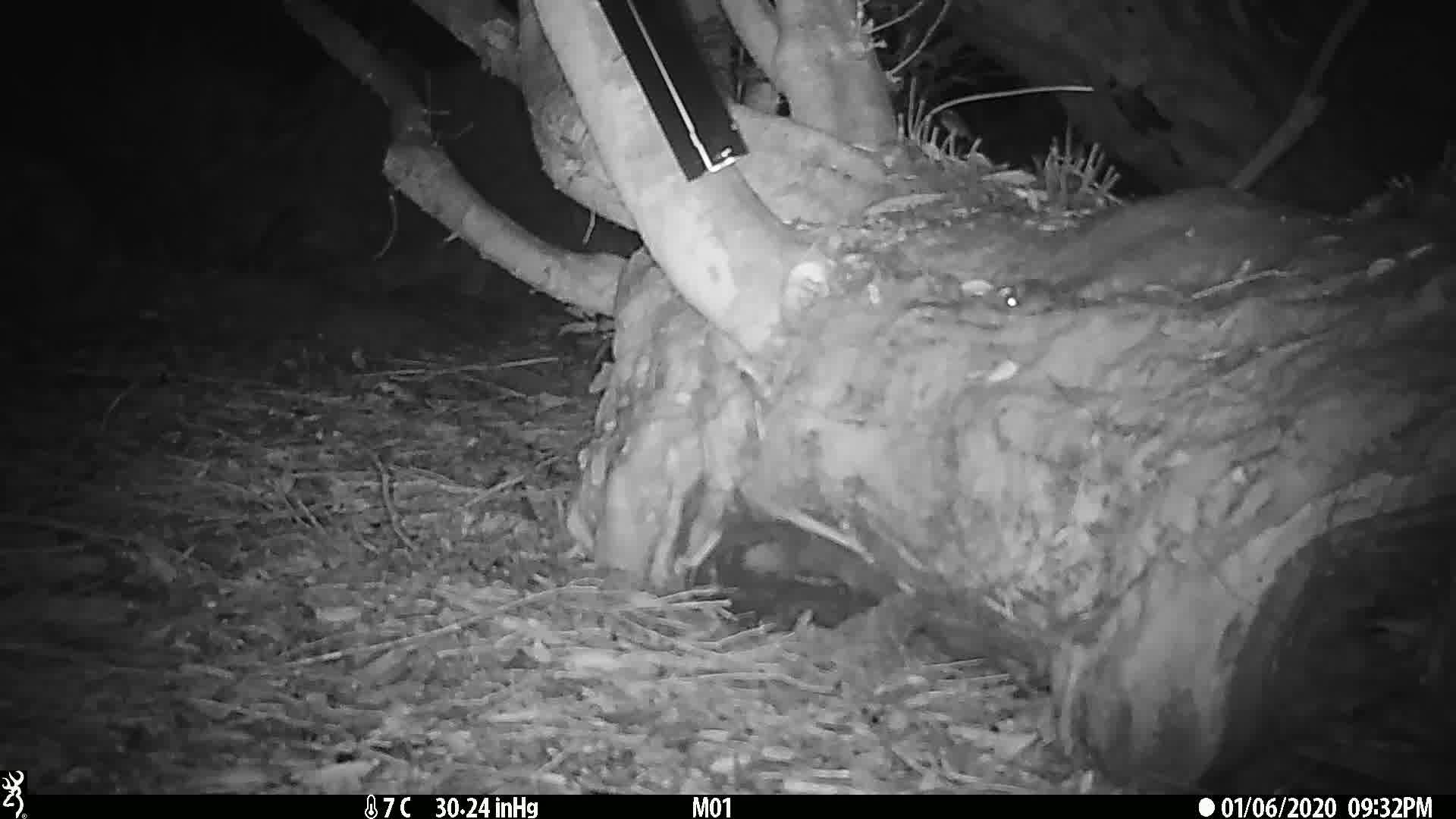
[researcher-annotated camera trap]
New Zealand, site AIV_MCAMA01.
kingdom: Animalia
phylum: Chordata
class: Mammalia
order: Rodentia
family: Muridae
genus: Mus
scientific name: Mus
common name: mouse